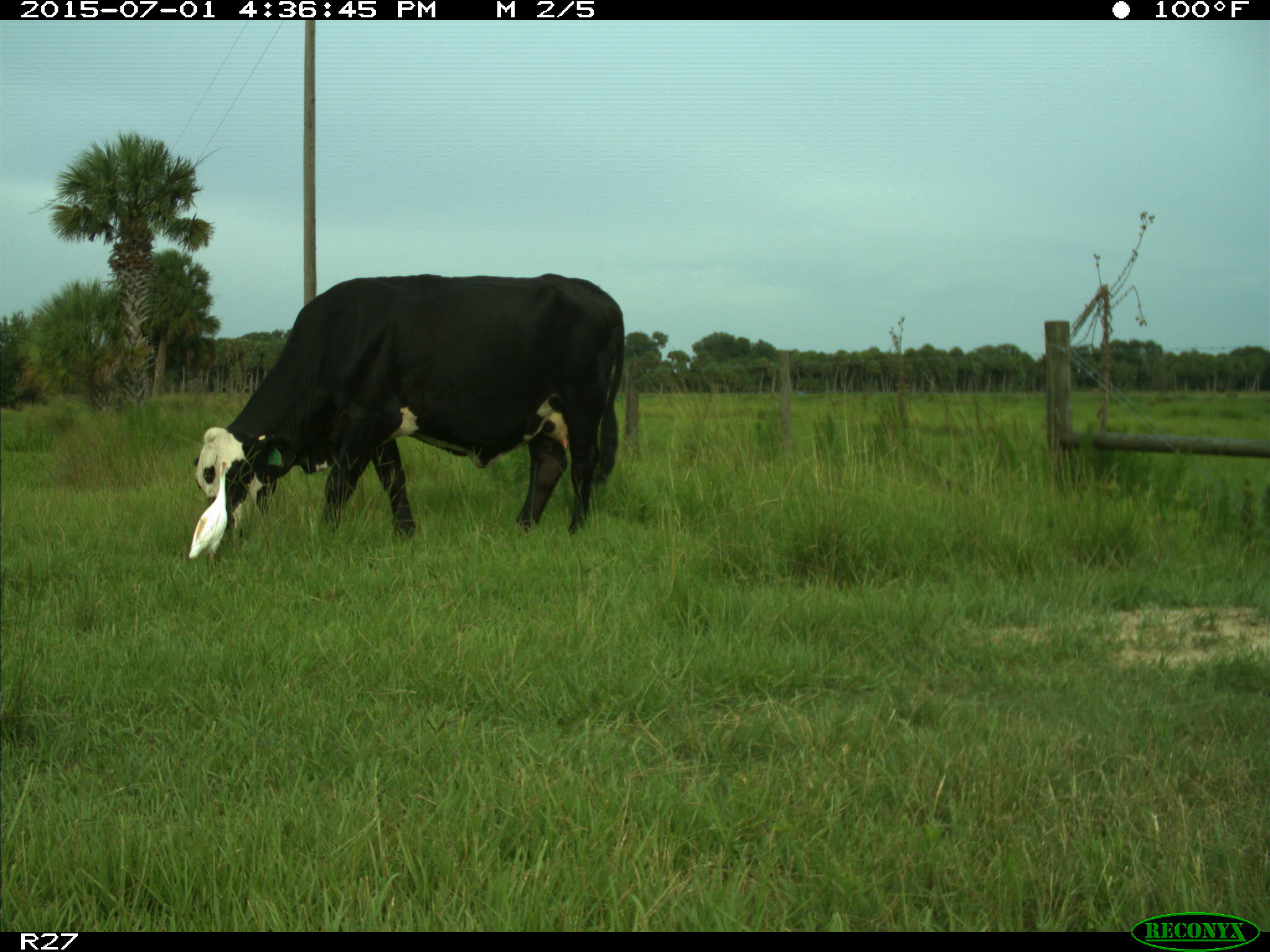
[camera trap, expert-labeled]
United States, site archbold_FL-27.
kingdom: Animalia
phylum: Chordata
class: Mammalia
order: Artiodactyla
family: Bovidae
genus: Bos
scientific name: Bos taurus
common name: domestic cow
Bos taurus (domestic cow).